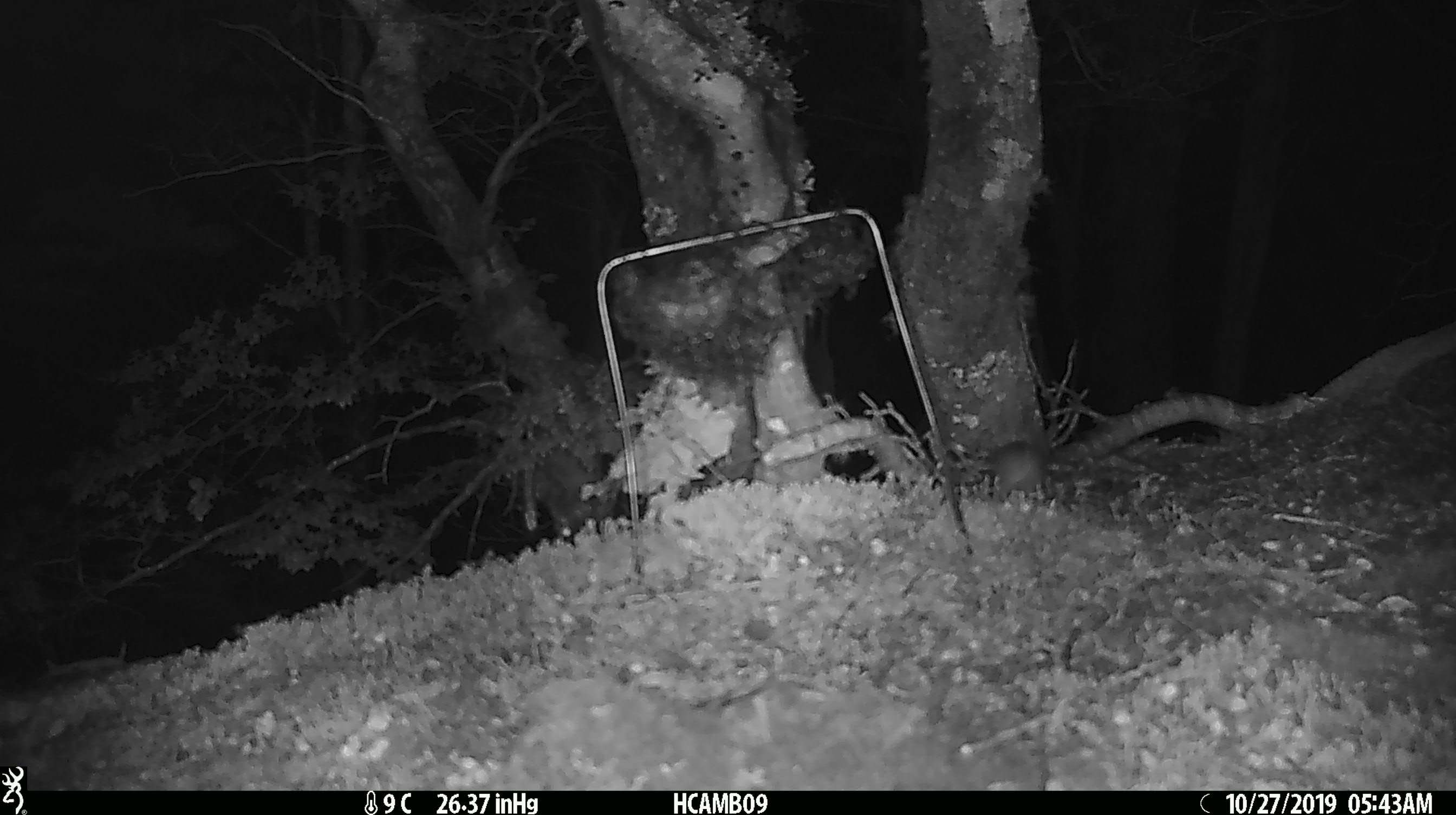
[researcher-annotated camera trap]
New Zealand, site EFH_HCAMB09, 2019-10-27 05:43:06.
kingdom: Animalia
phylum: Chordata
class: Mammalia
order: Rodentia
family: Muridae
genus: Mus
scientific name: Mus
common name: mouse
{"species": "mouse (Mus)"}